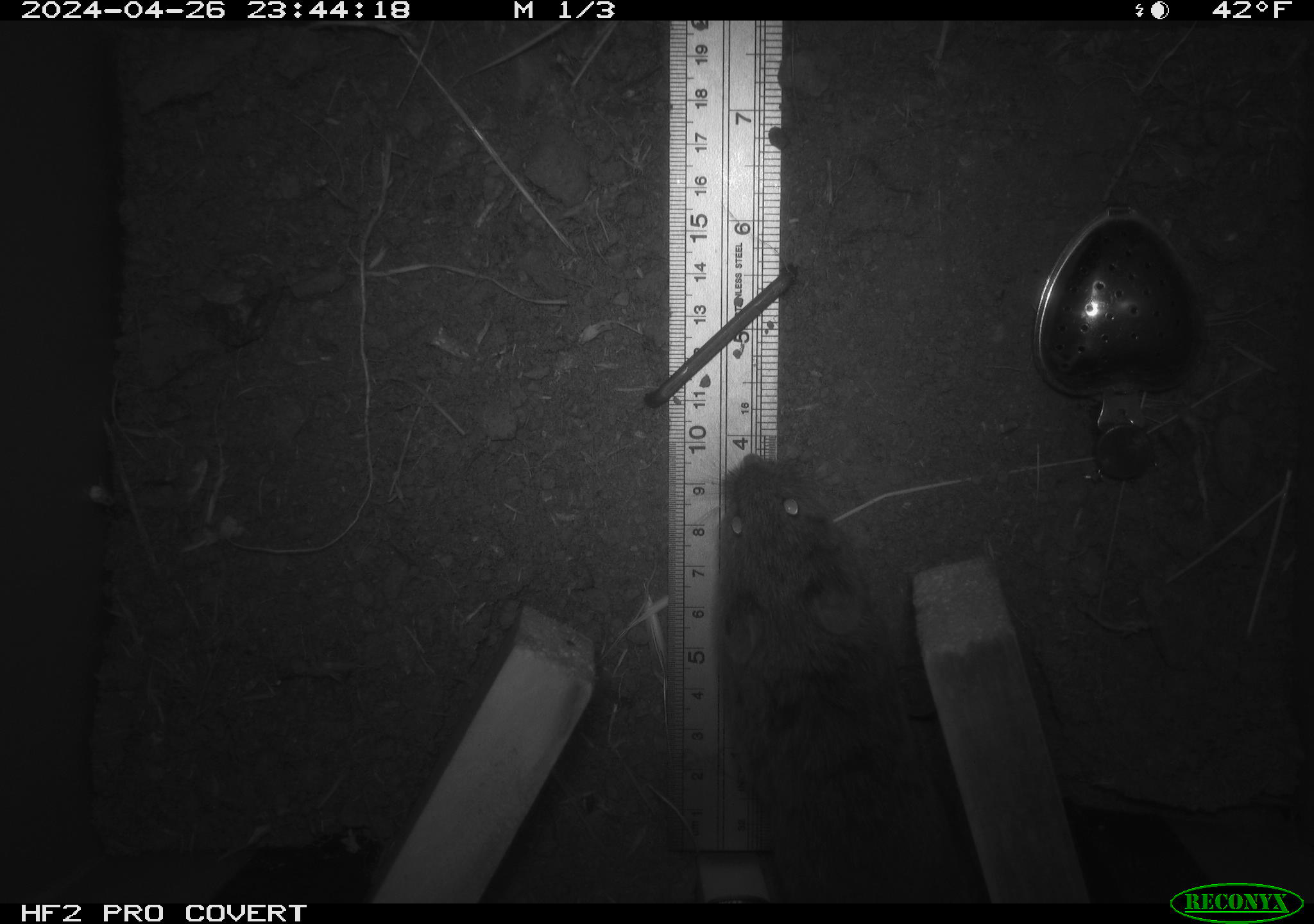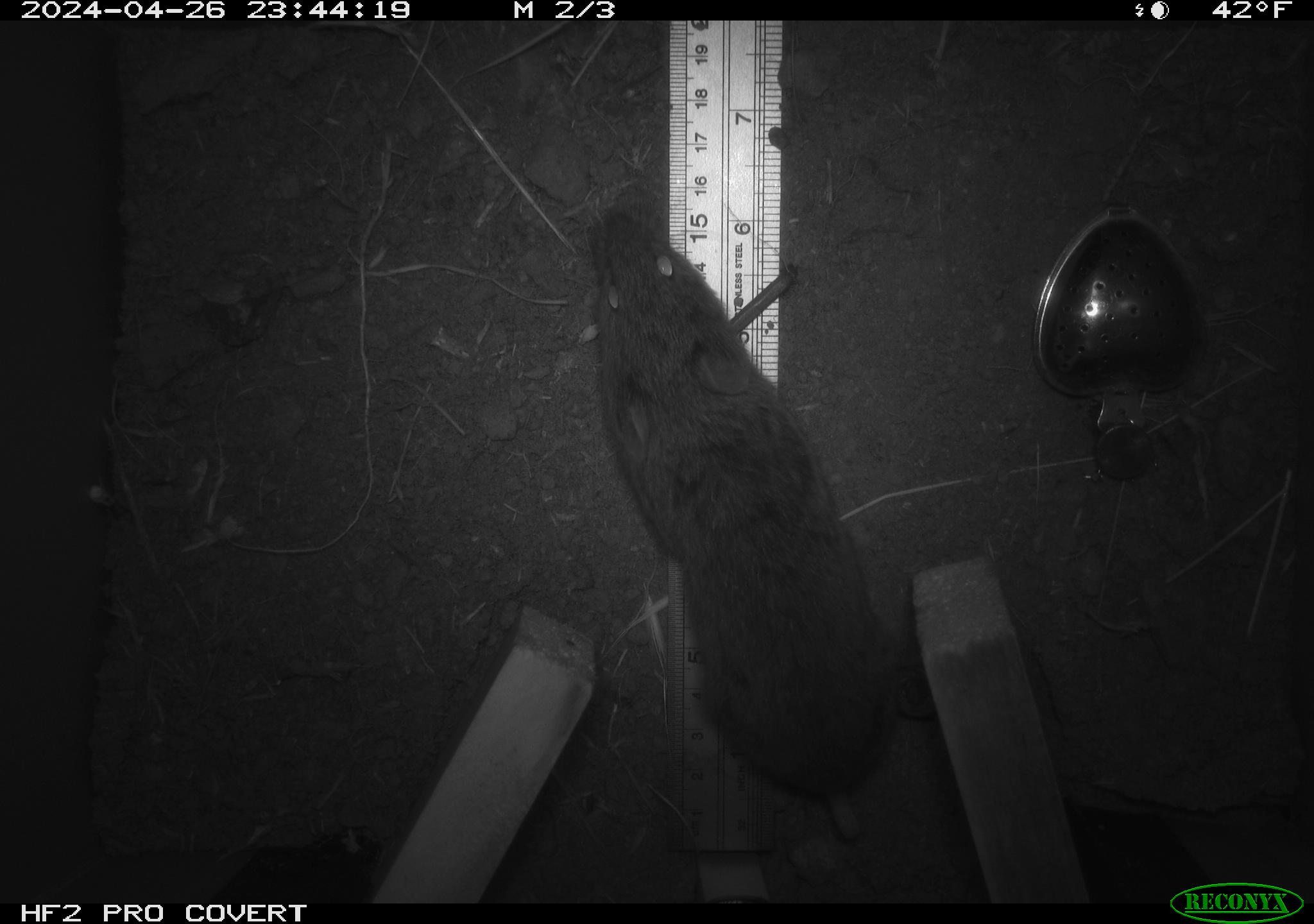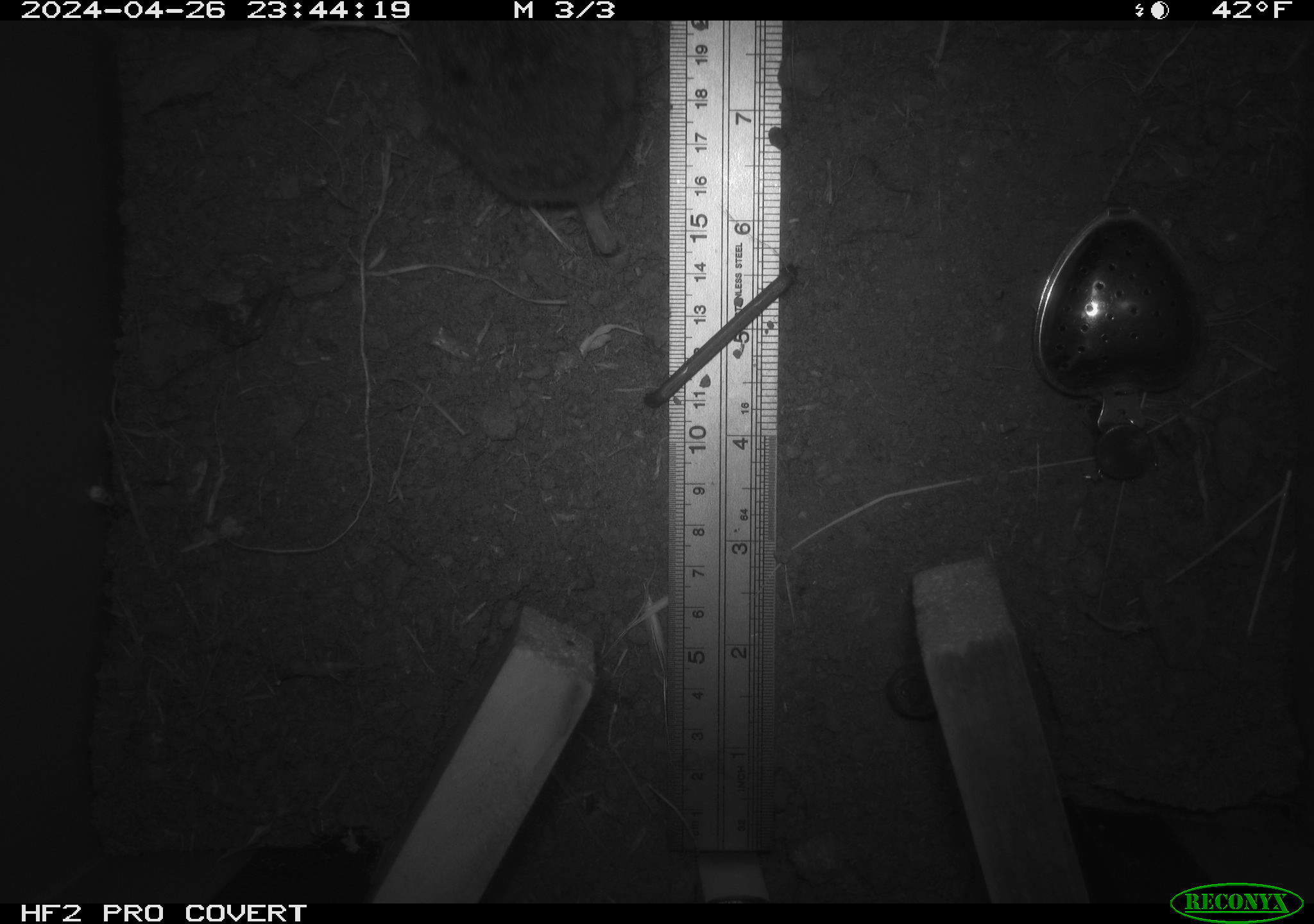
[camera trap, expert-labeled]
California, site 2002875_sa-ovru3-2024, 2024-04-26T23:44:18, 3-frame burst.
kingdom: Animalia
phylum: Chordata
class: Mammalia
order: Rodentia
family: Cricetidae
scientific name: Arvicolinae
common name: voles, lemmings, and muskrats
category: arvicolinae subfamily